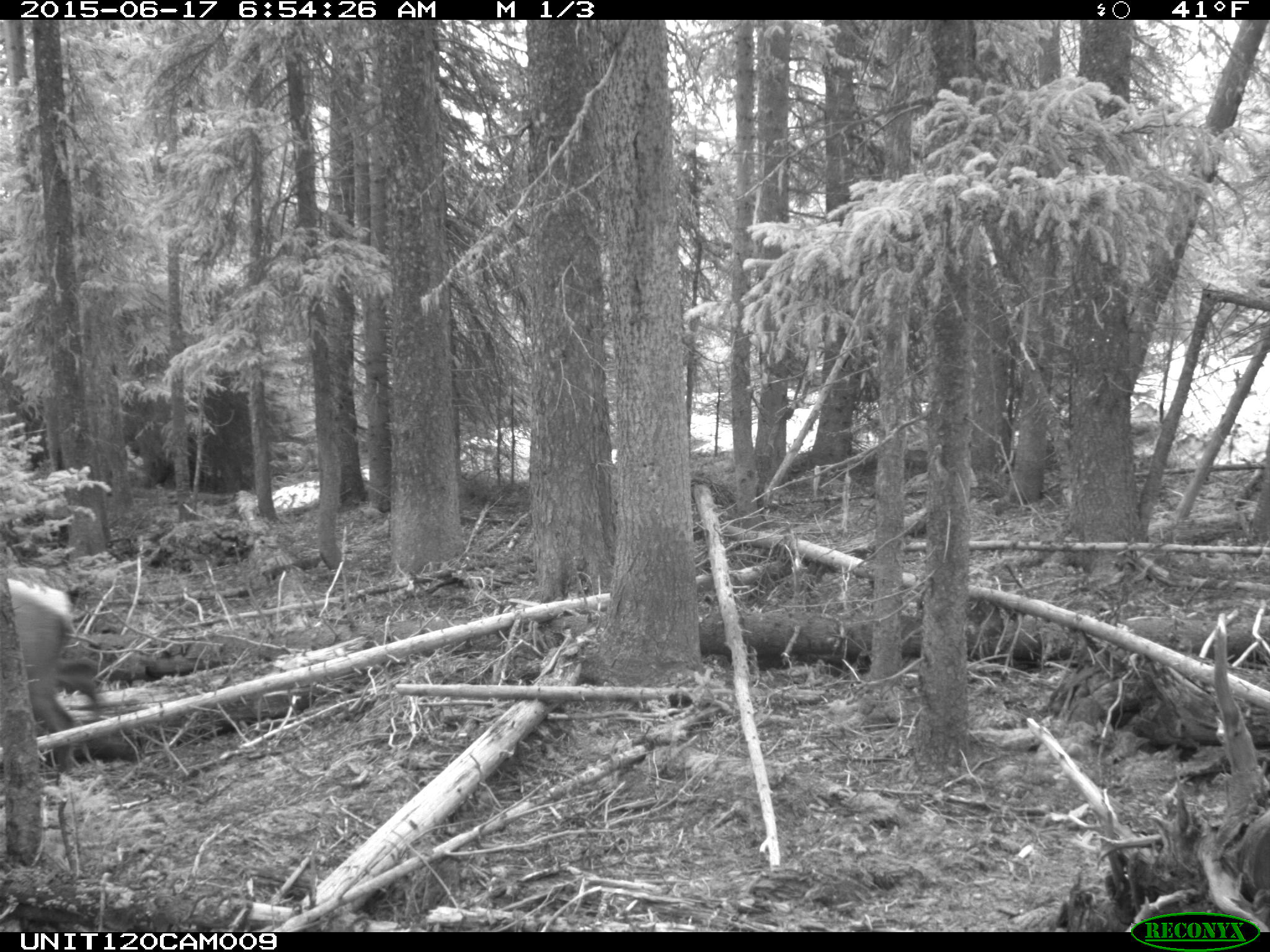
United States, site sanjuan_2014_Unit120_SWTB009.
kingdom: Animalia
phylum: Chordata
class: Mammalia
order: Artiodactyla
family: Cervidae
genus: Cervus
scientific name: Cervus elaphus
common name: red deer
Cervus elaphus (red deer).